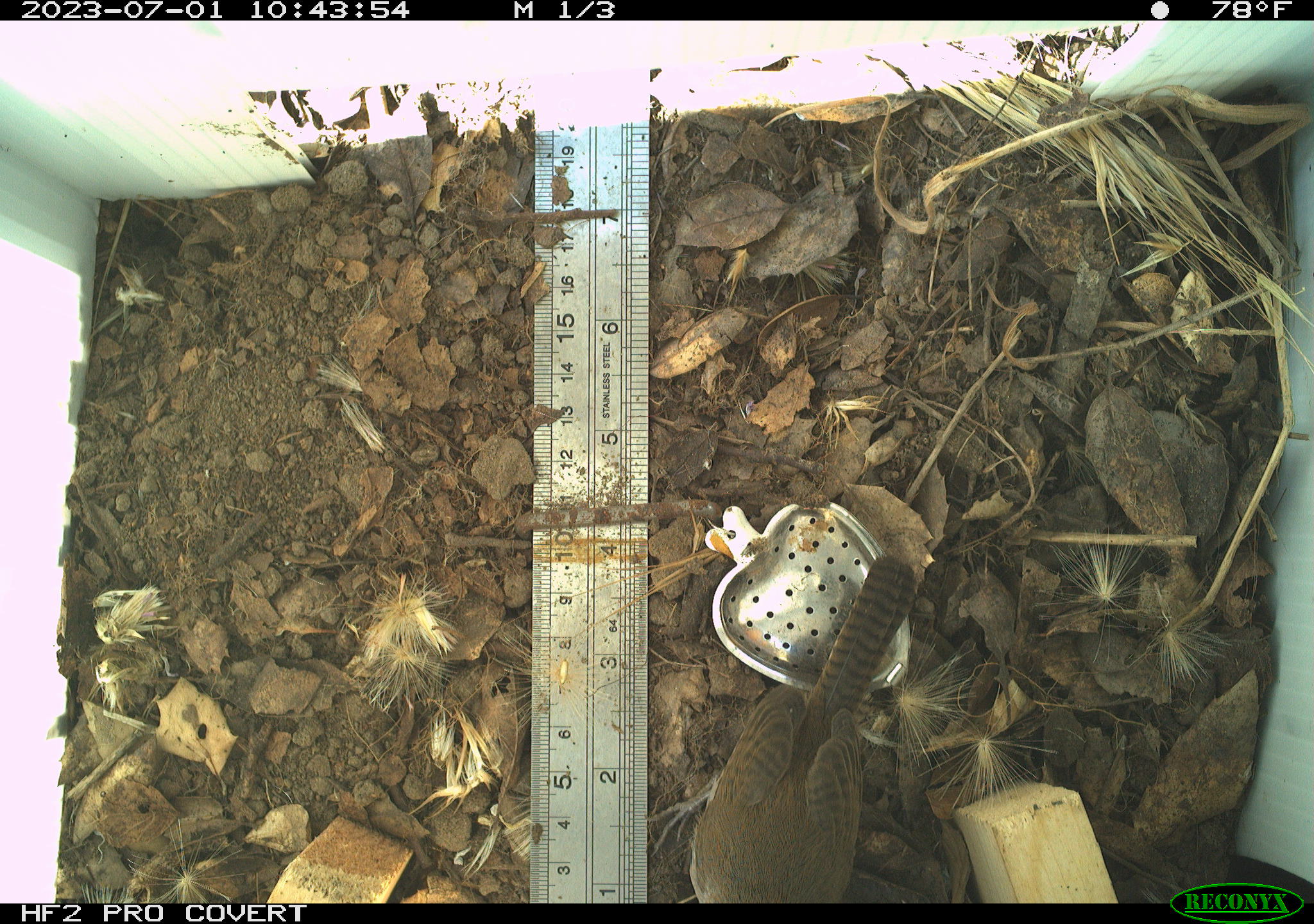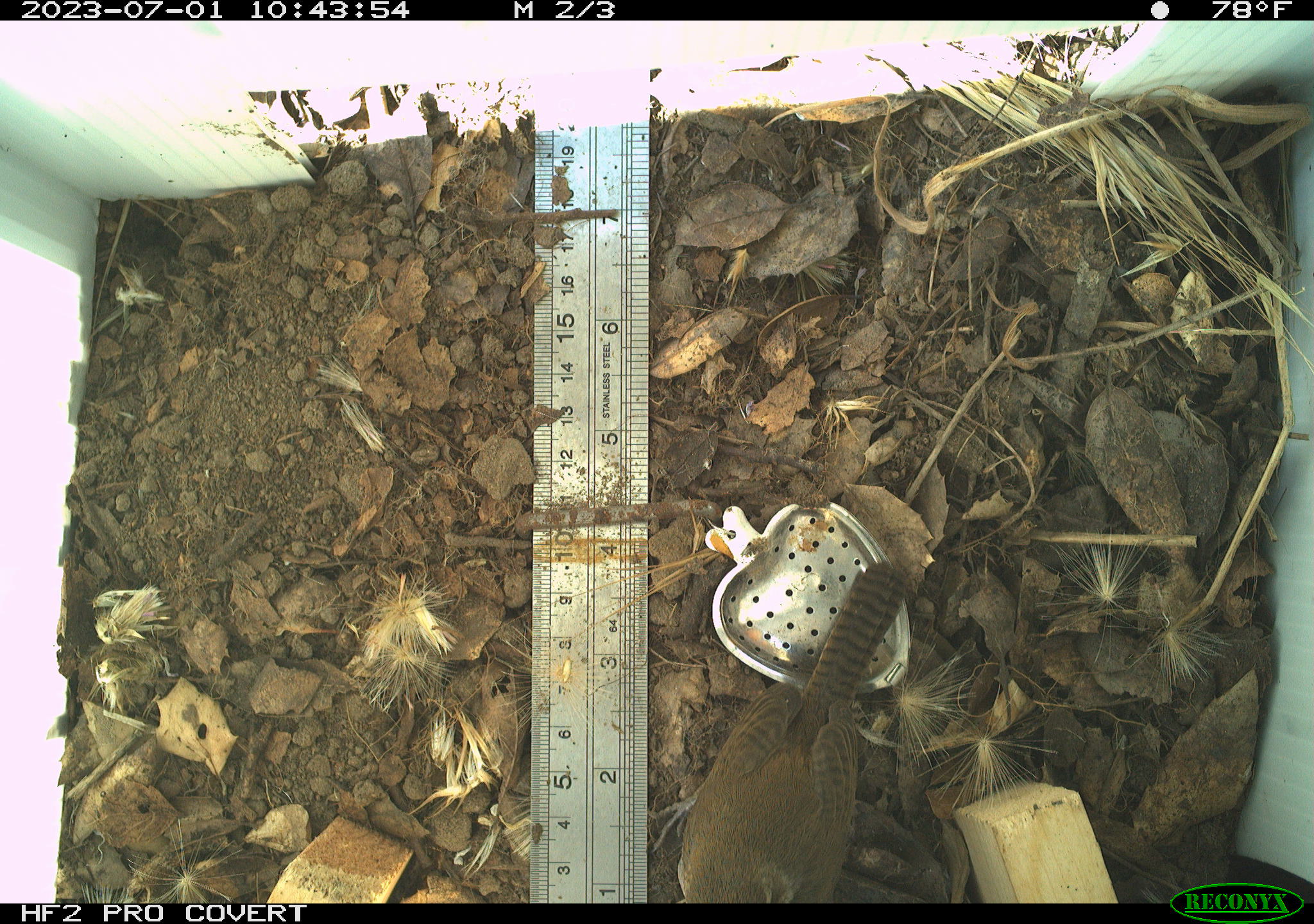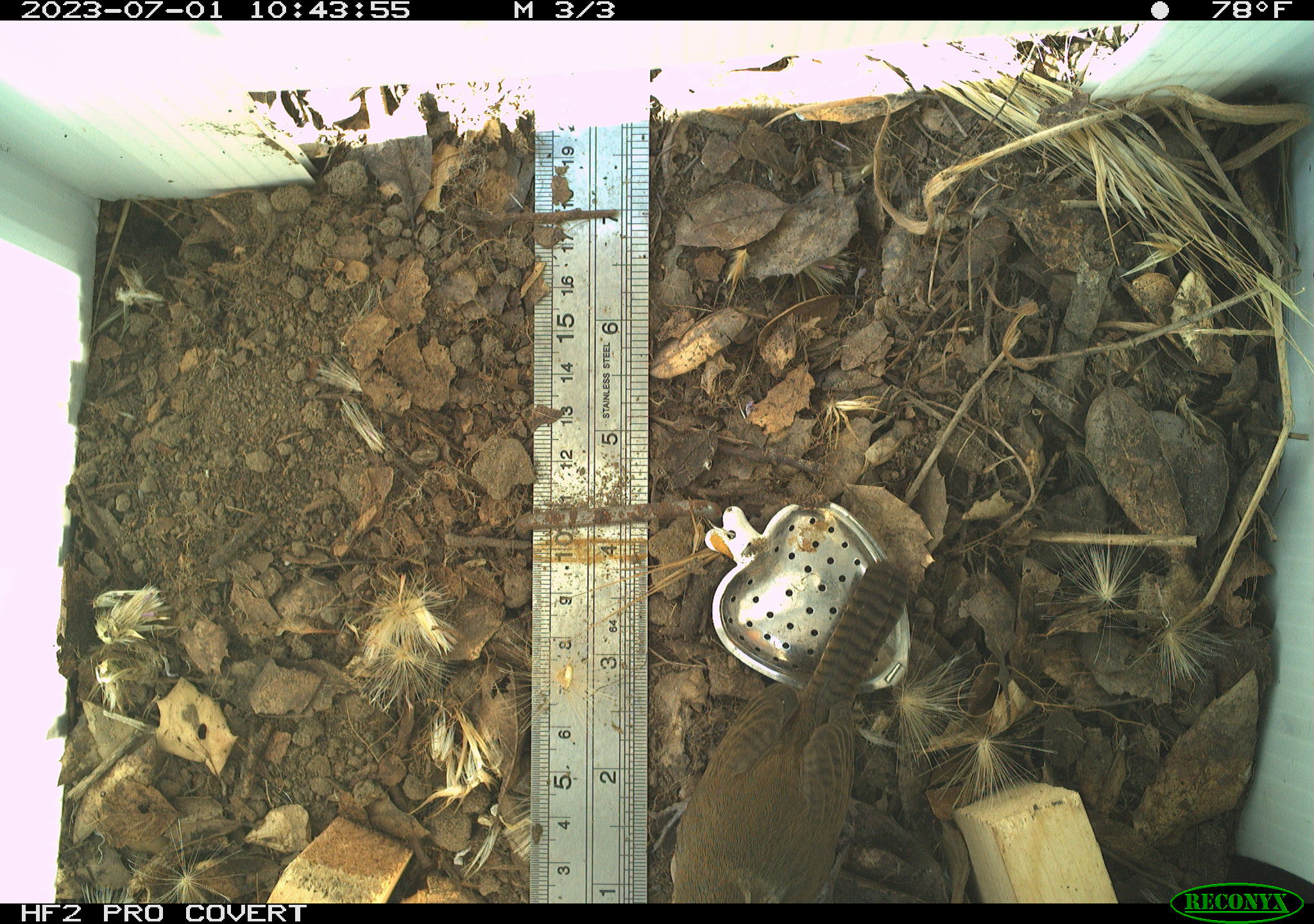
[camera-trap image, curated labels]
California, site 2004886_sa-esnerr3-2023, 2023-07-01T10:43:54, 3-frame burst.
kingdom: Animalia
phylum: Chordata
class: Aves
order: Passeriformes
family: Troglodytidae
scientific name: Troglodytidae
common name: wren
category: troglodytidae family